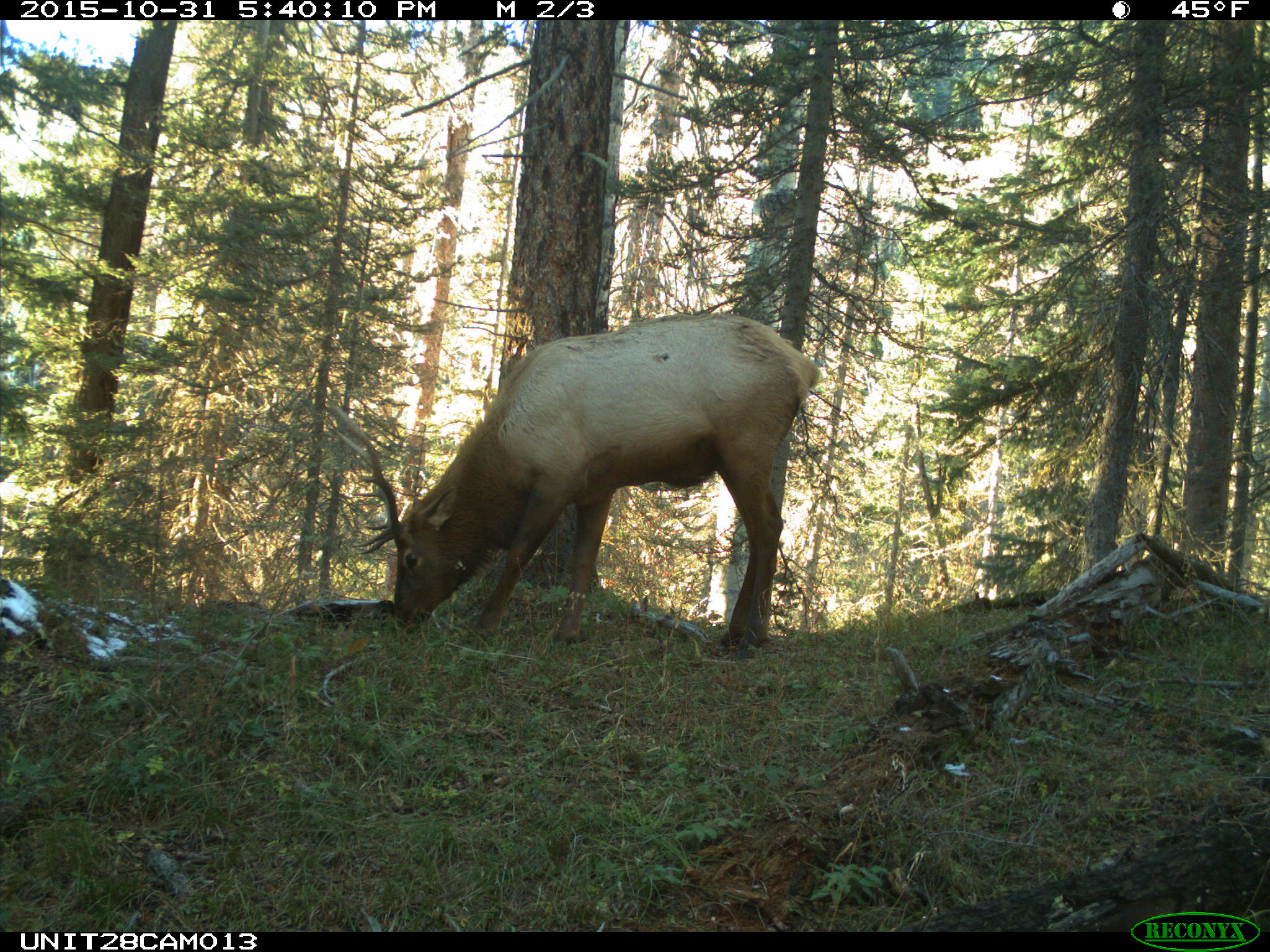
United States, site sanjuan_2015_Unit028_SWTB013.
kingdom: Animalia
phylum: Chordata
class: Mammalia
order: Artiodactyla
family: Cervidae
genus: Cervus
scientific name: Cervus elaphus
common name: red deer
Cervus elaphus (red deer).